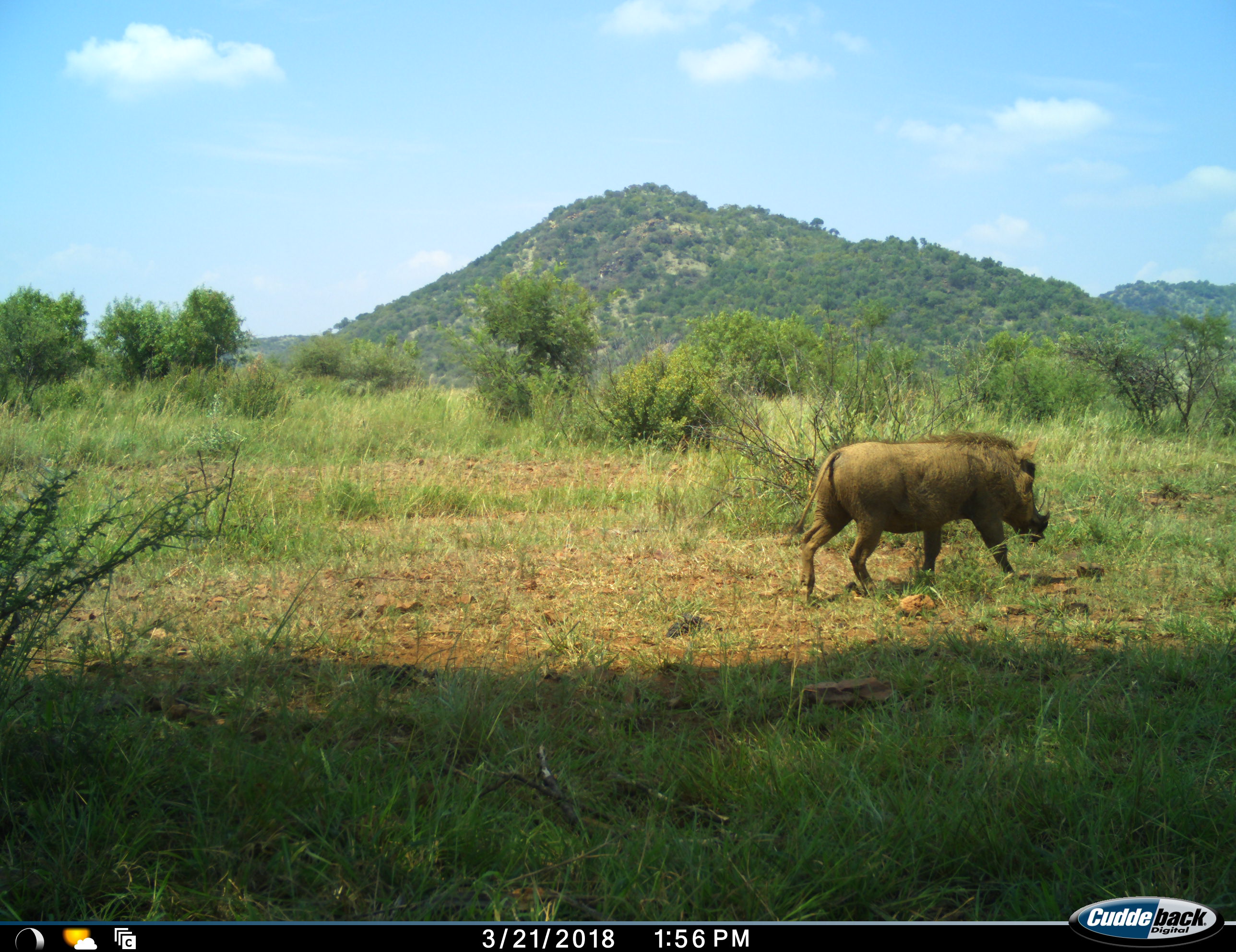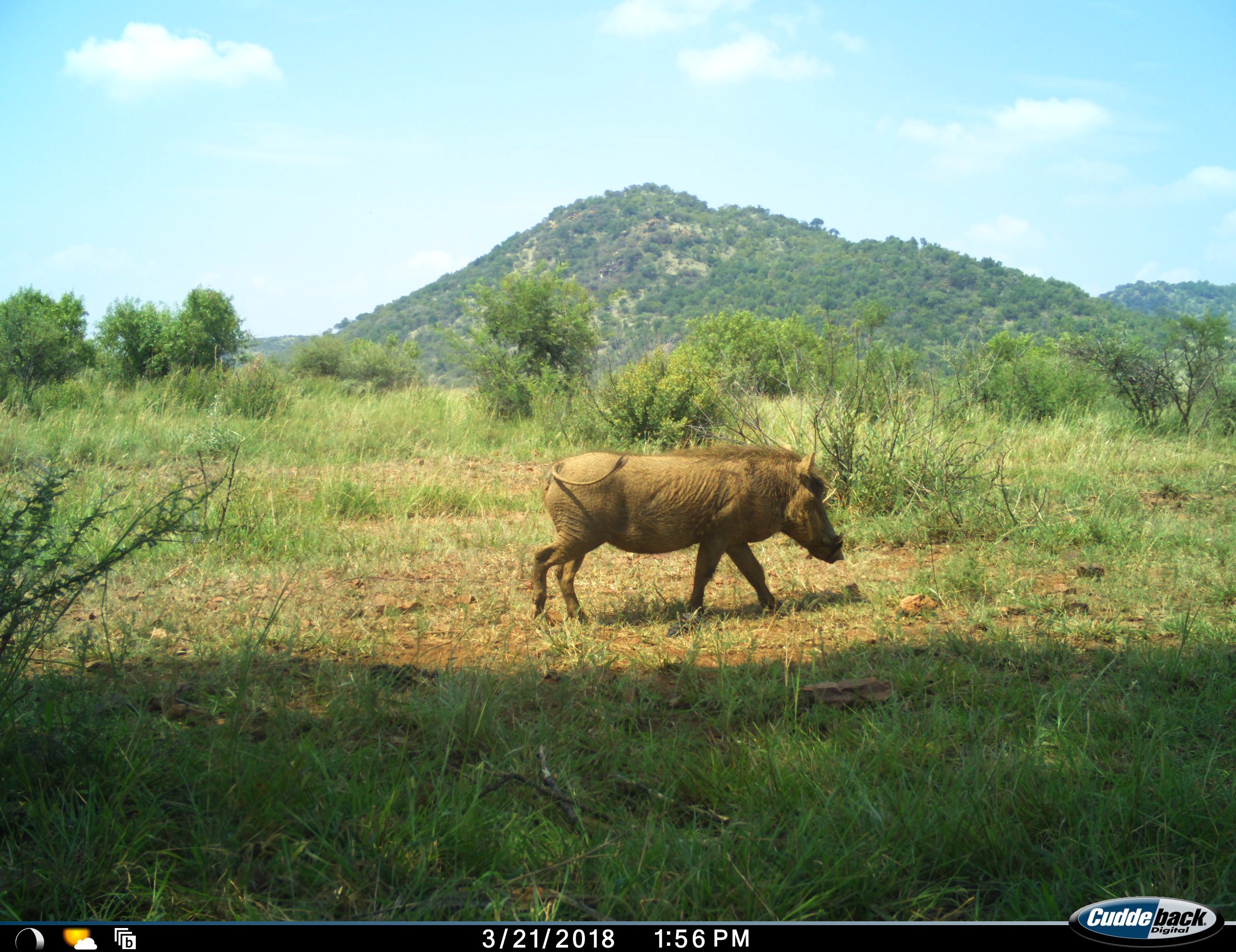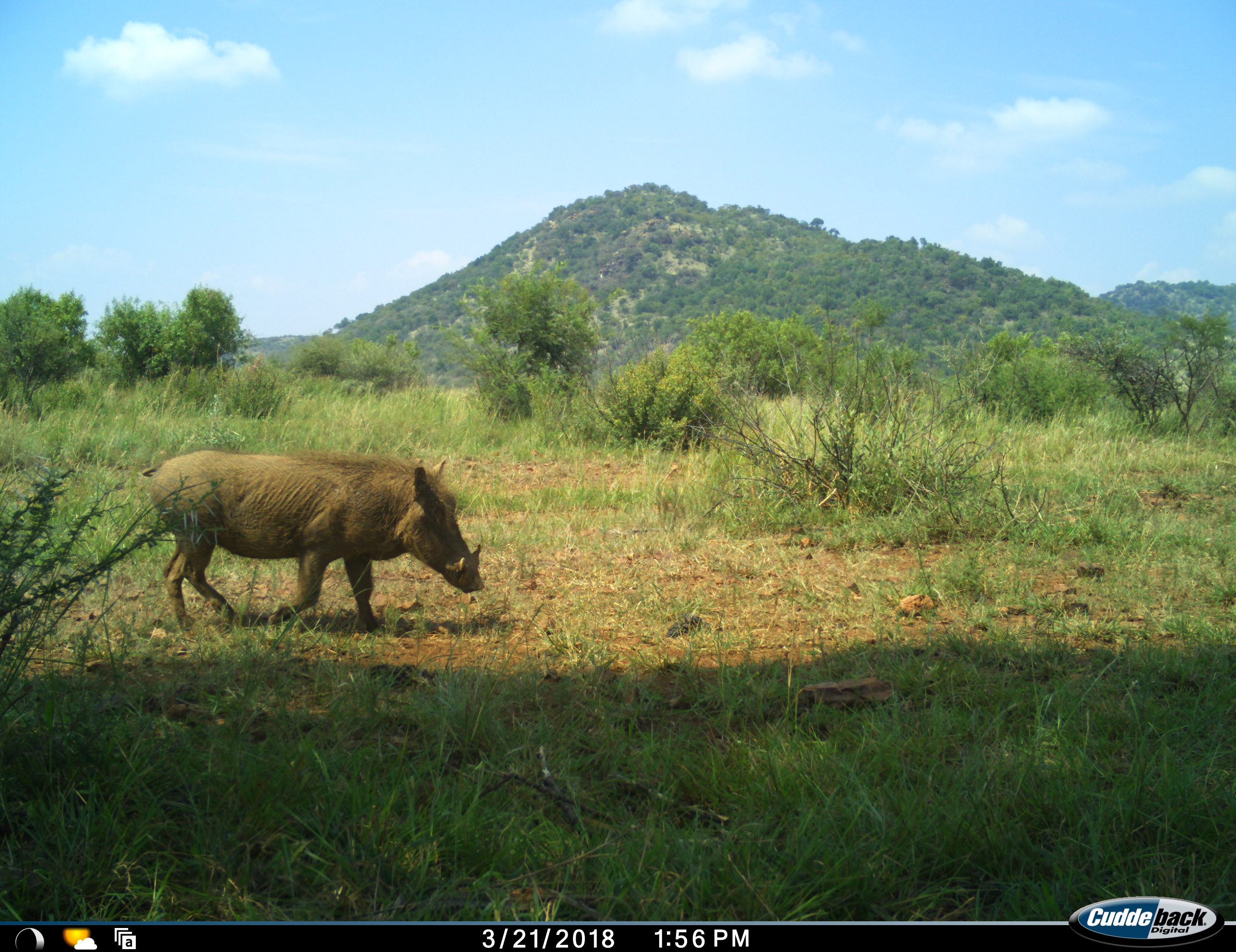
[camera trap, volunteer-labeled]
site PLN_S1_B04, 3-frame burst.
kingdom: Animalia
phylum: Chordata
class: Mammalia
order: Artiodactyla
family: Suidae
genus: Phacochoerus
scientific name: Phacochoerus africanus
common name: warthog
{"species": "warthog (Phacochoerus africanus)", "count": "1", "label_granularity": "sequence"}